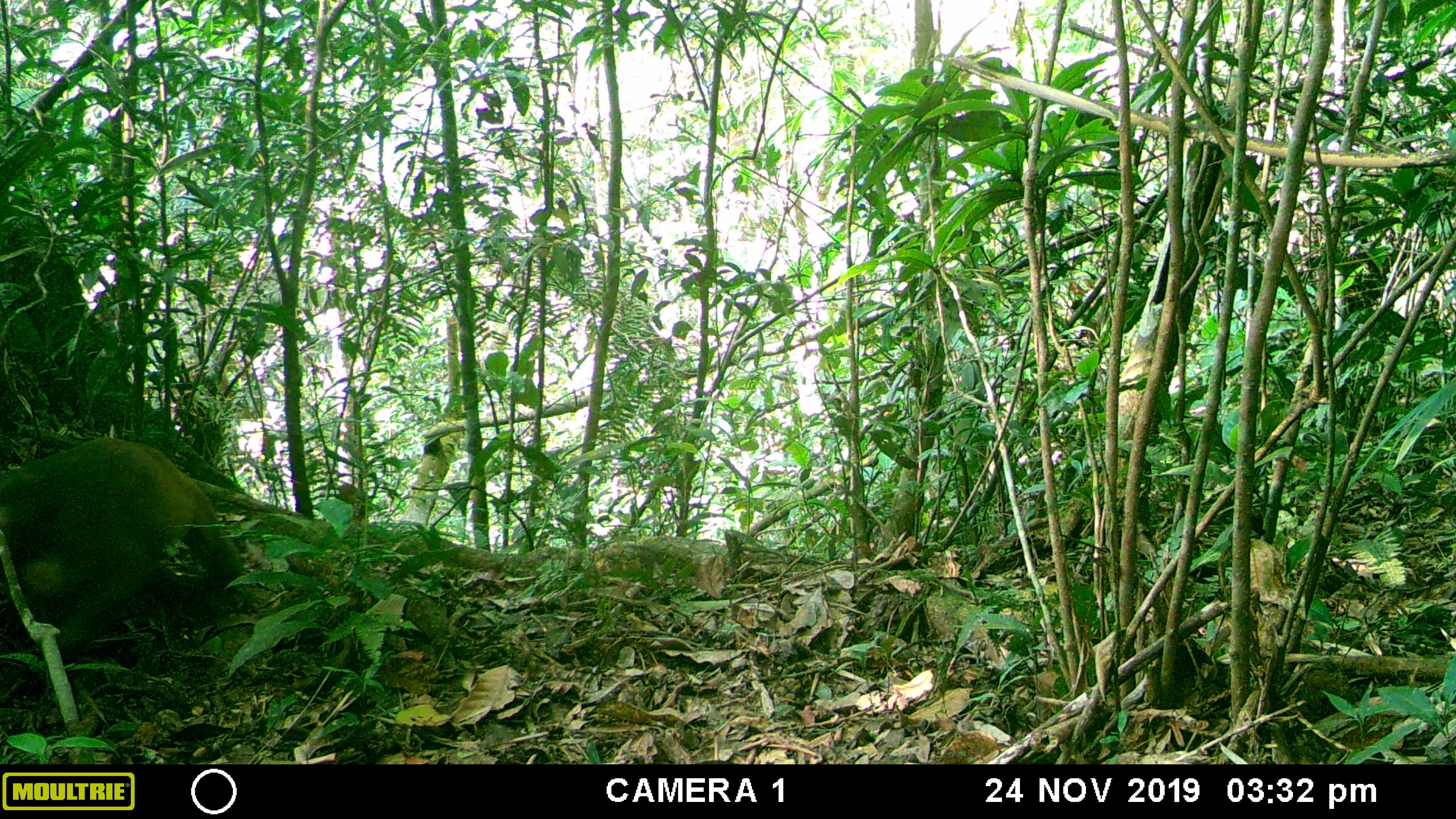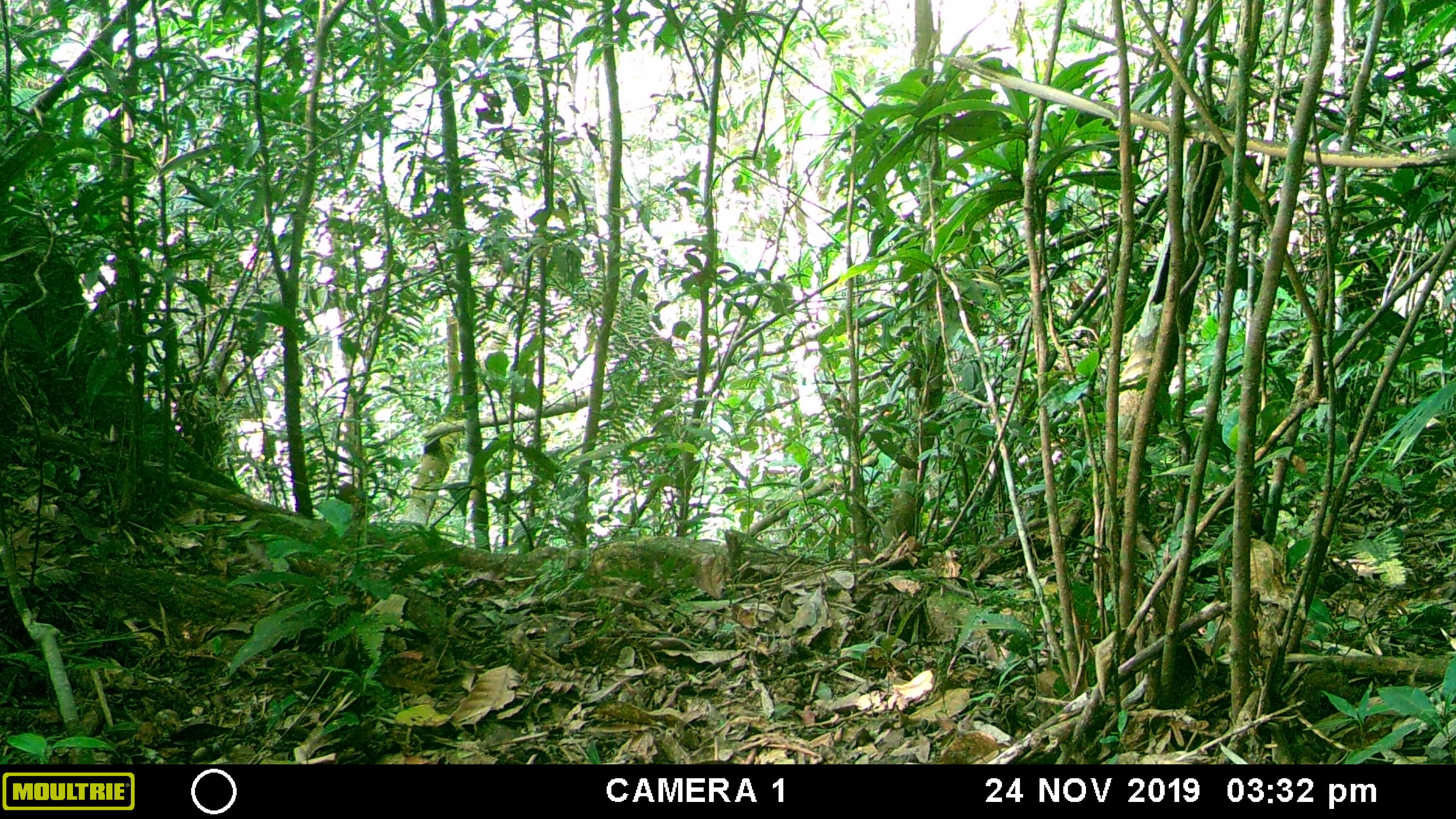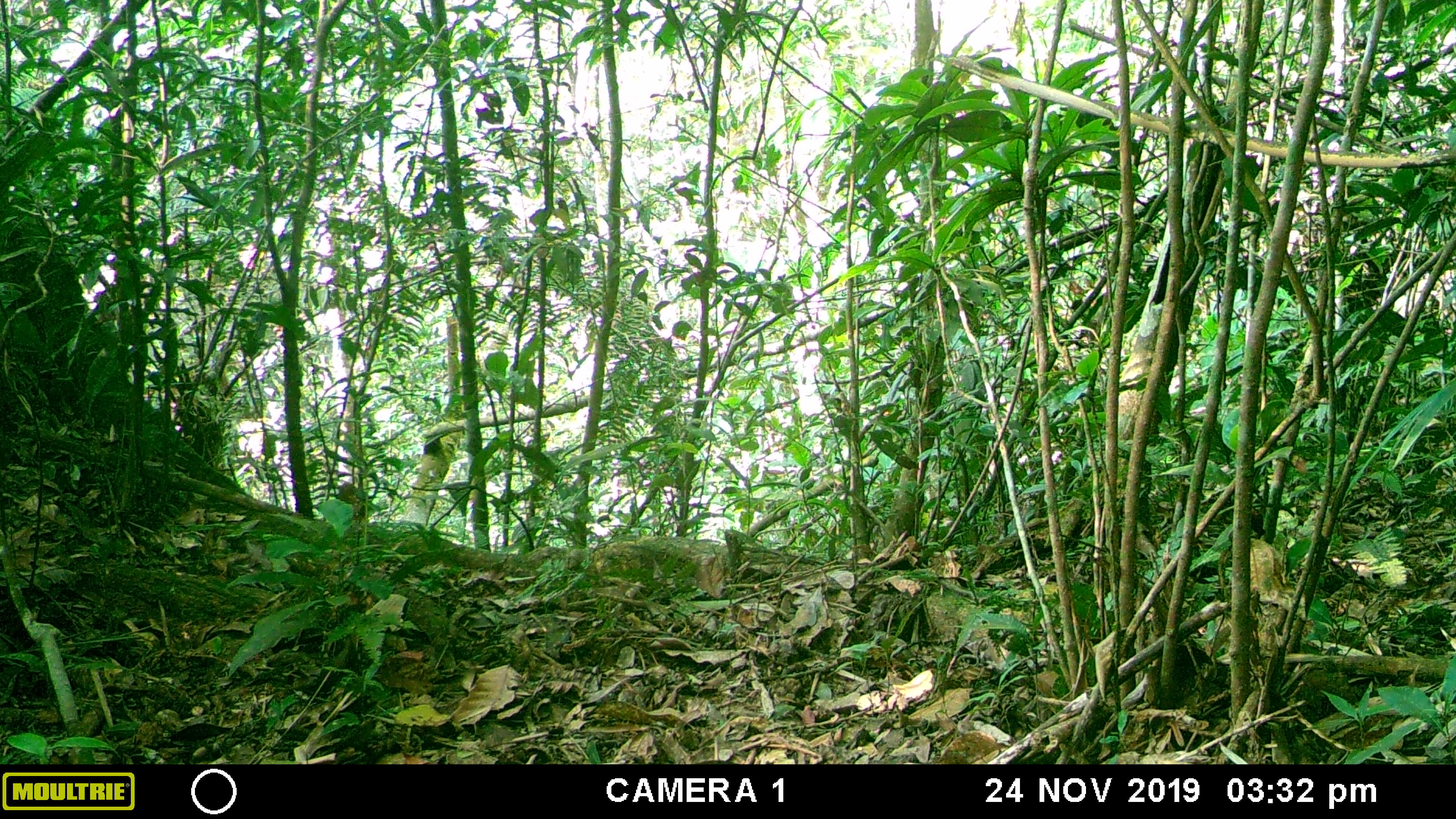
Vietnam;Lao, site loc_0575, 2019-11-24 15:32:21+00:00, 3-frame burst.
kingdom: Animalia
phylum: Chordata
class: Mammalia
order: Primates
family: Cercopithecidae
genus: Macaca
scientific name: Macaca arctoides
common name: stump-tailed macaque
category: stump tailed macaque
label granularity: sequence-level